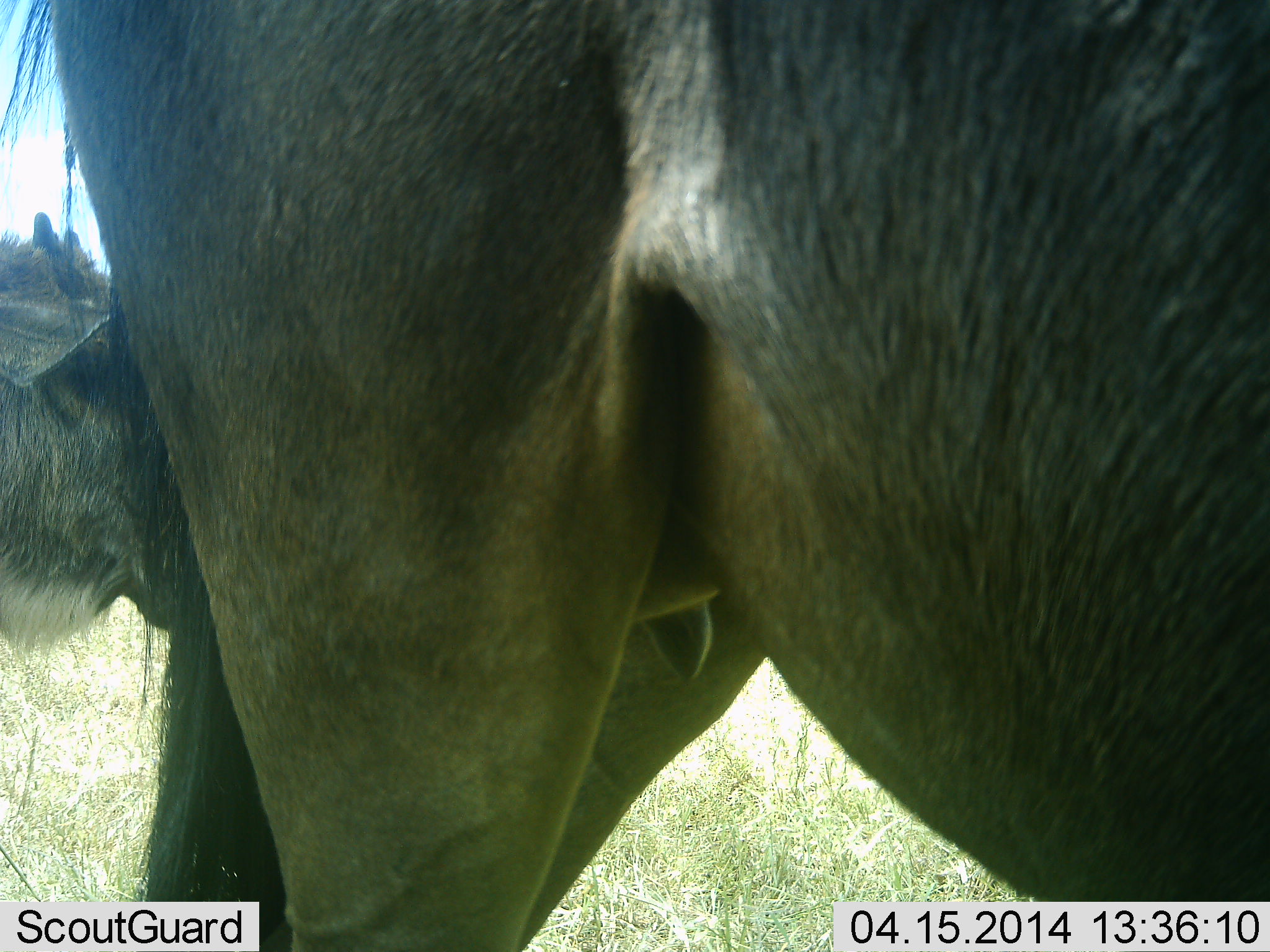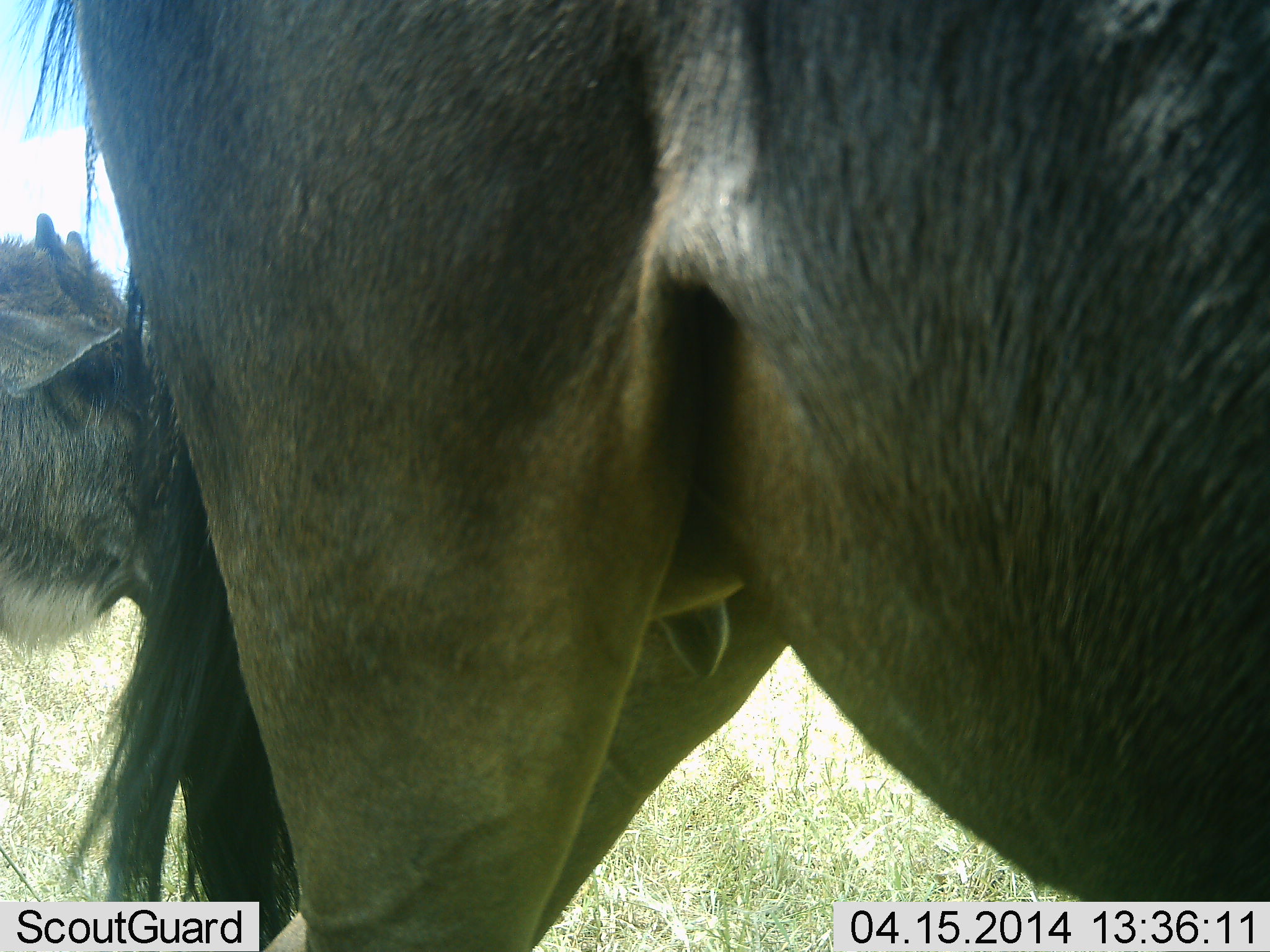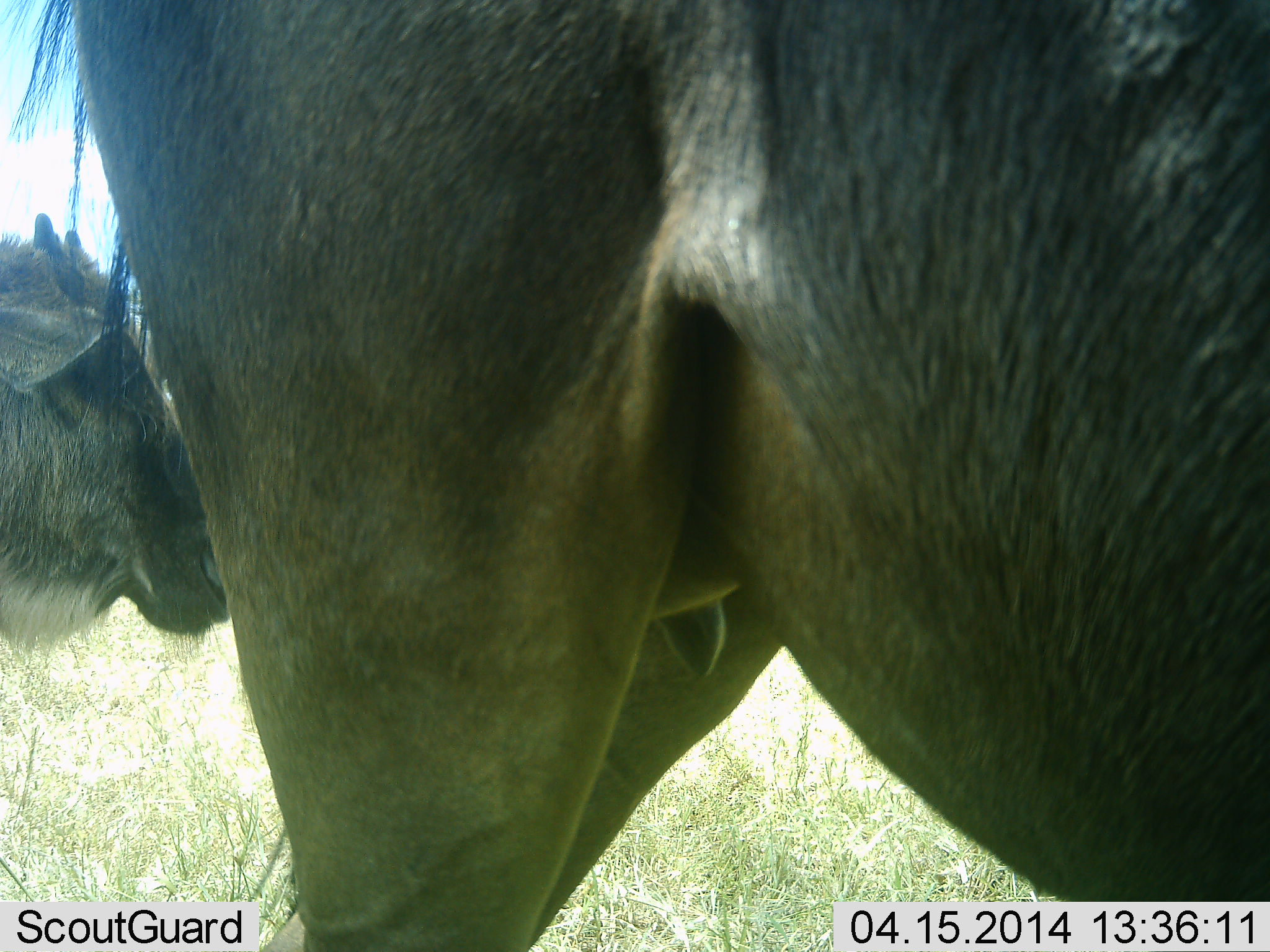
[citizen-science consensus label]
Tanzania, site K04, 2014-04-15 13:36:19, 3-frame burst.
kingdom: Animalia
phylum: Chordata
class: Mammalia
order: Artiodactyla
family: Bovidae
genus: Connochaetes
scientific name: Connochaetes taurinus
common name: blue wildebeest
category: wildebeest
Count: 2.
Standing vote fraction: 100%.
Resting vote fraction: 0%.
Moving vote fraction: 0%.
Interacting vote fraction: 0%.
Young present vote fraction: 30%.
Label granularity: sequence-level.